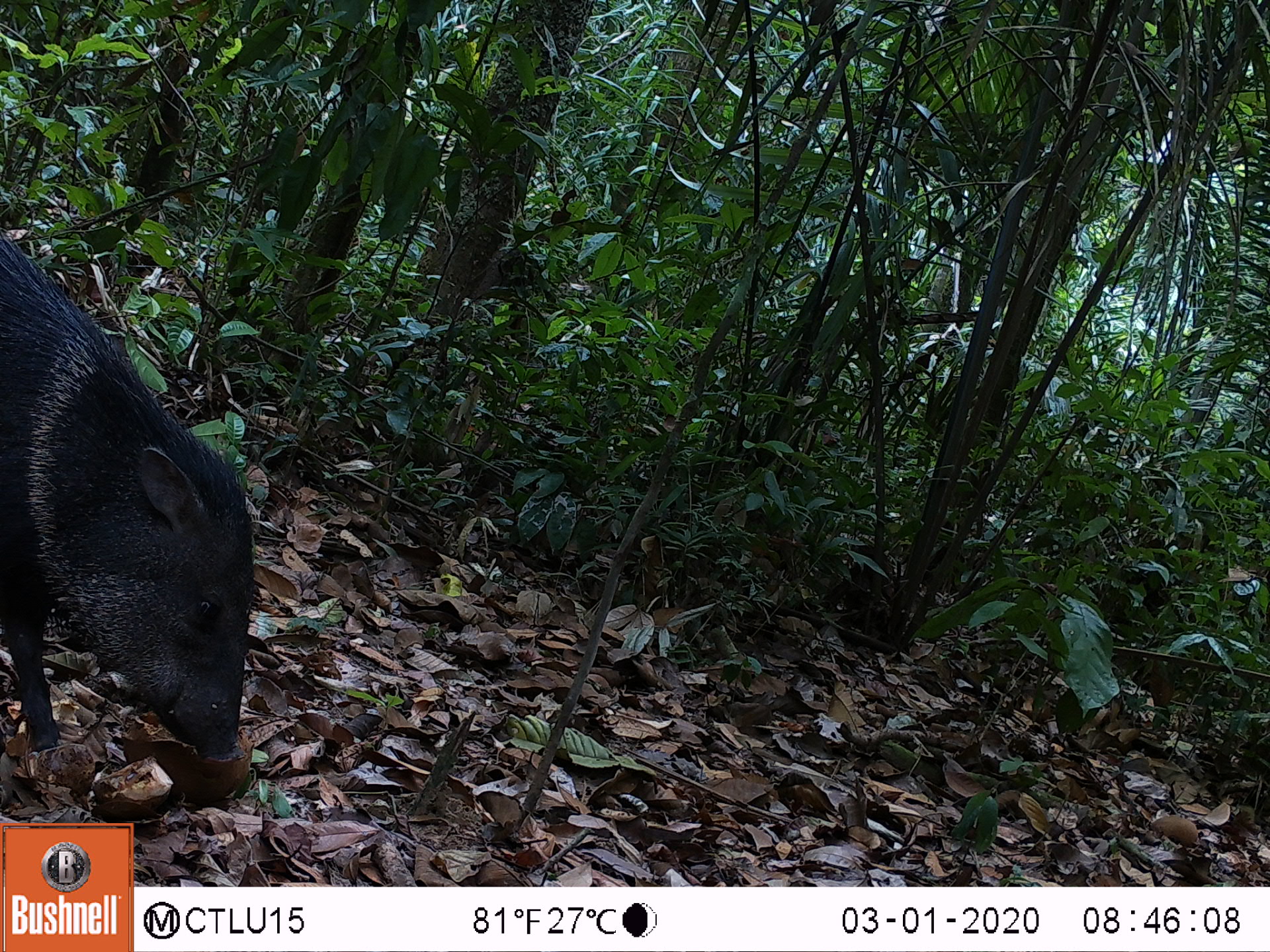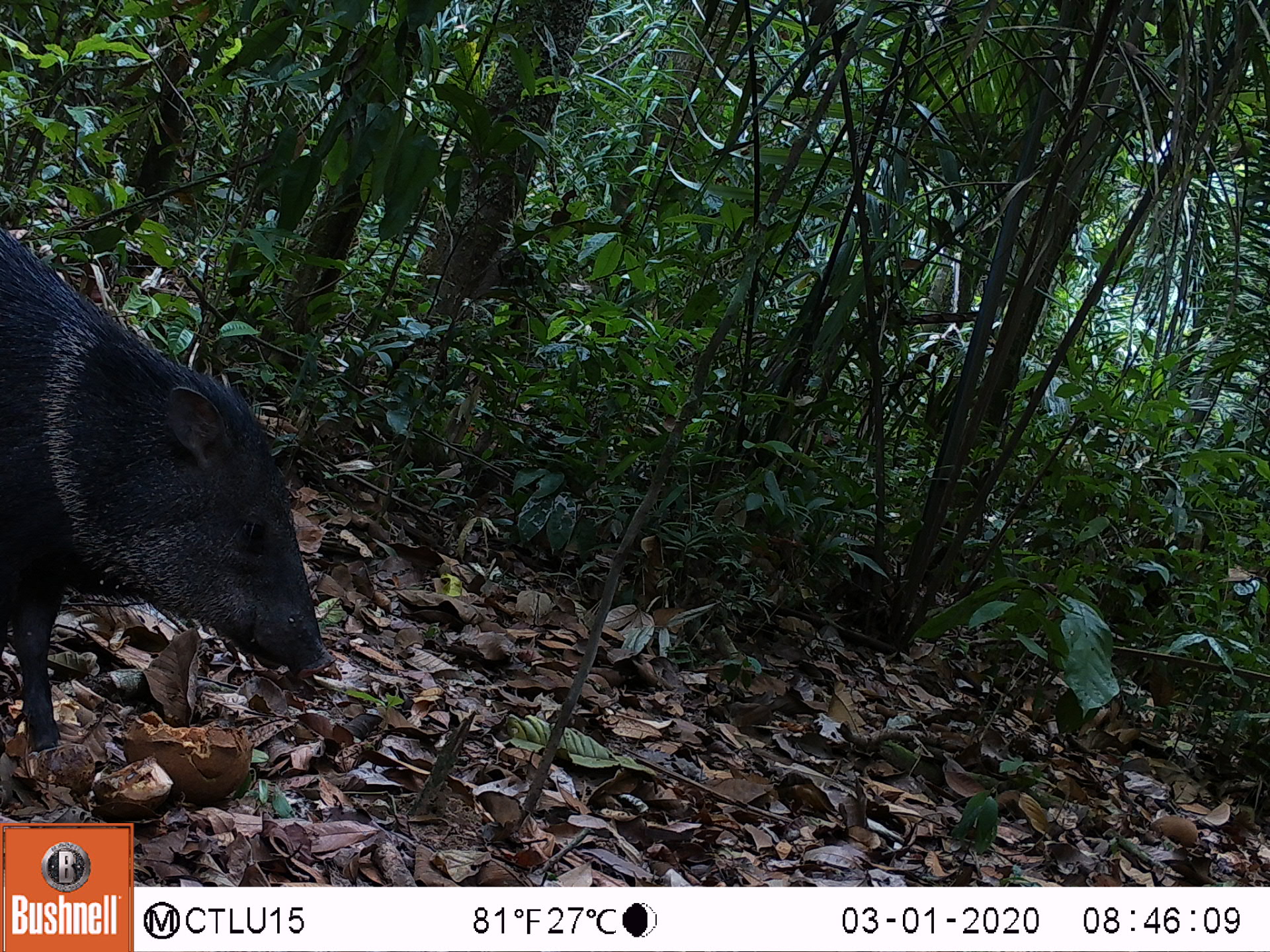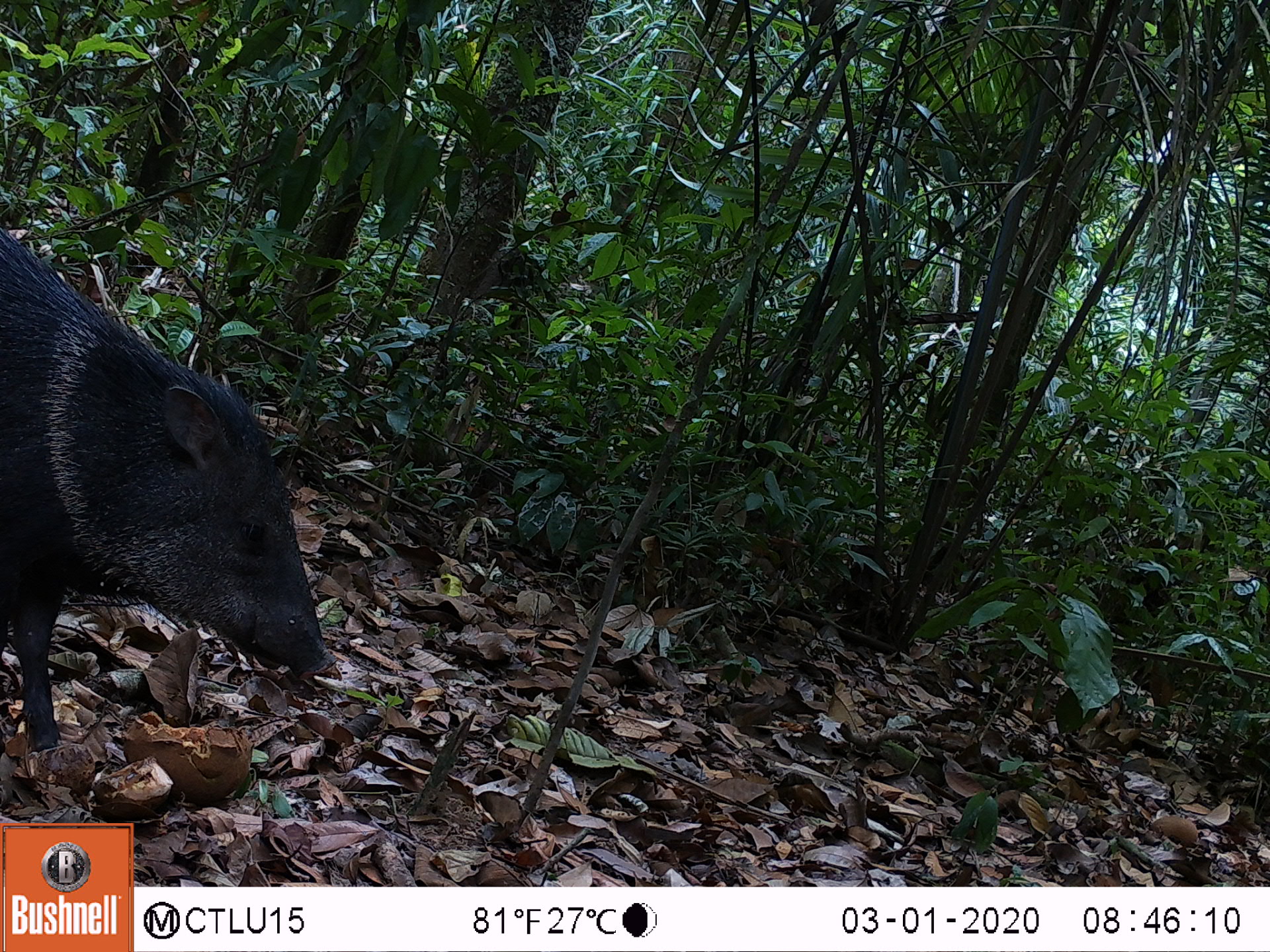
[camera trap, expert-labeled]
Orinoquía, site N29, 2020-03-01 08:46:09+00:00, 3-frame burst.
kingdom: Animalia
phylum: Chordata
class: Mammalia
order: Artiodactyla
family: Tayassuidae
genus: Pecari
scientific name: Pecari tajacu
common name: collared peccary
Collared peccary (Pecari tajacu).